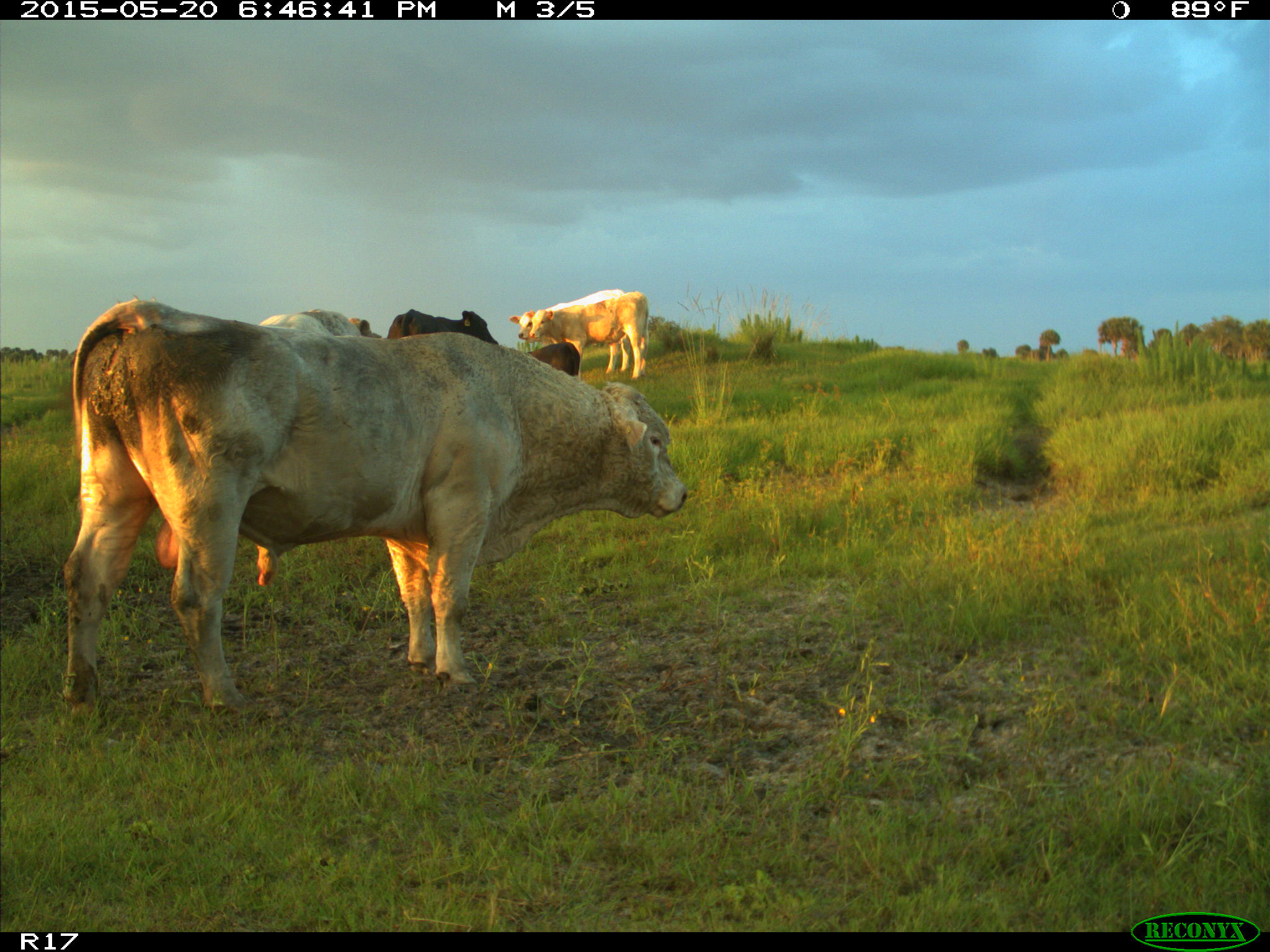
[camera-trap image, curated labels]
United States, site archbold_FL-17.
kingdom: Animalia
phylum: Chordata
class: Mammalia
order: Artiodactyla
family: Bovidae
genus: Bos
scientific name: Bos taurus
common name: domestic cow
Bos taurus (domestic cow).